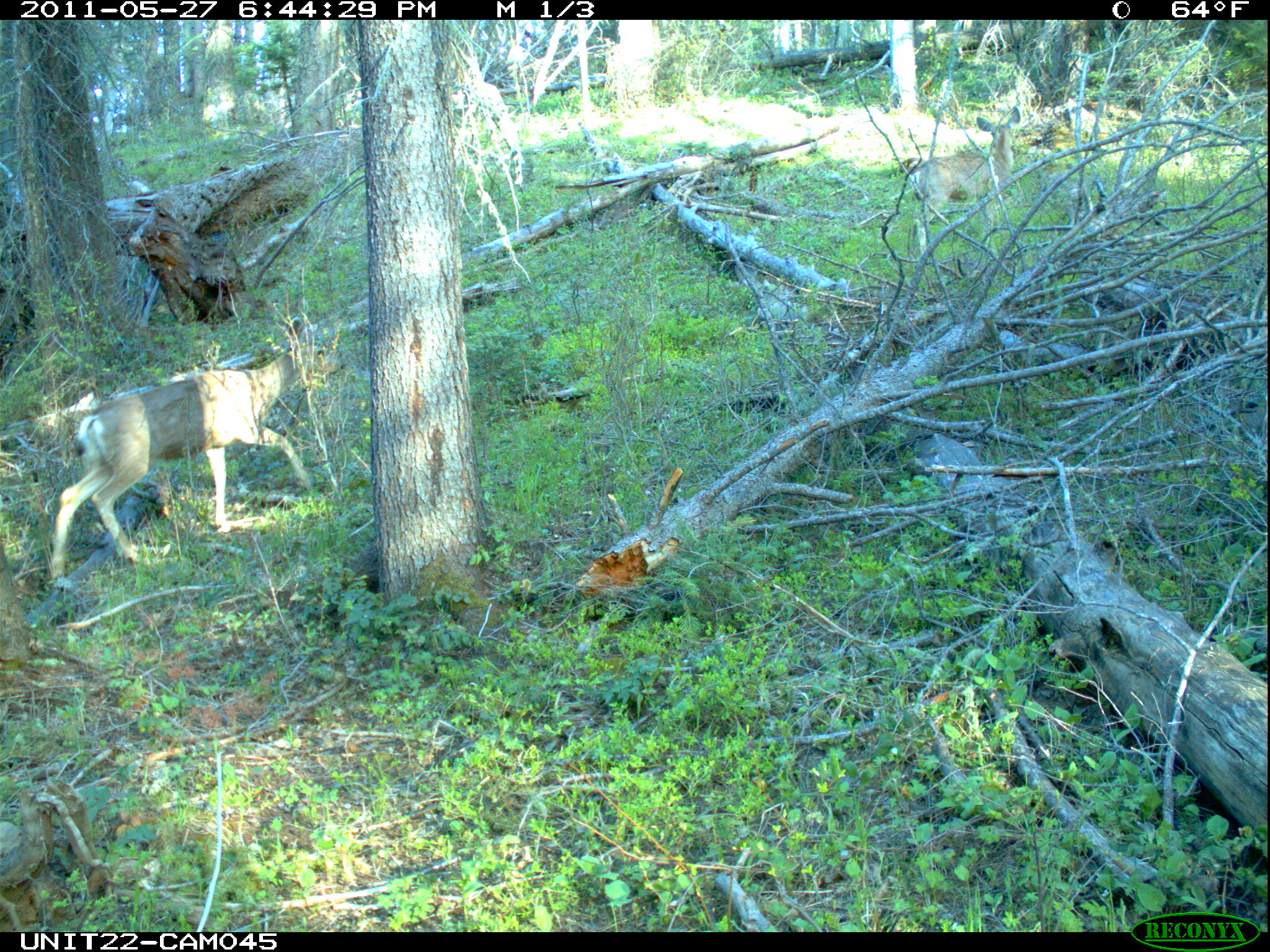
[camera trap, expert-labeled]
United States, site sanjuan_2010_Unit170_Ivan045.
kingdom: Animalia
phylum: Chordata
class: Mammalia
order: Artiodactyla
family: Cervidae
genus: Odocoileus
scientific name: Odocoileus hemionus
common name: mule deer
Odocoileus hemionus (mule deer).